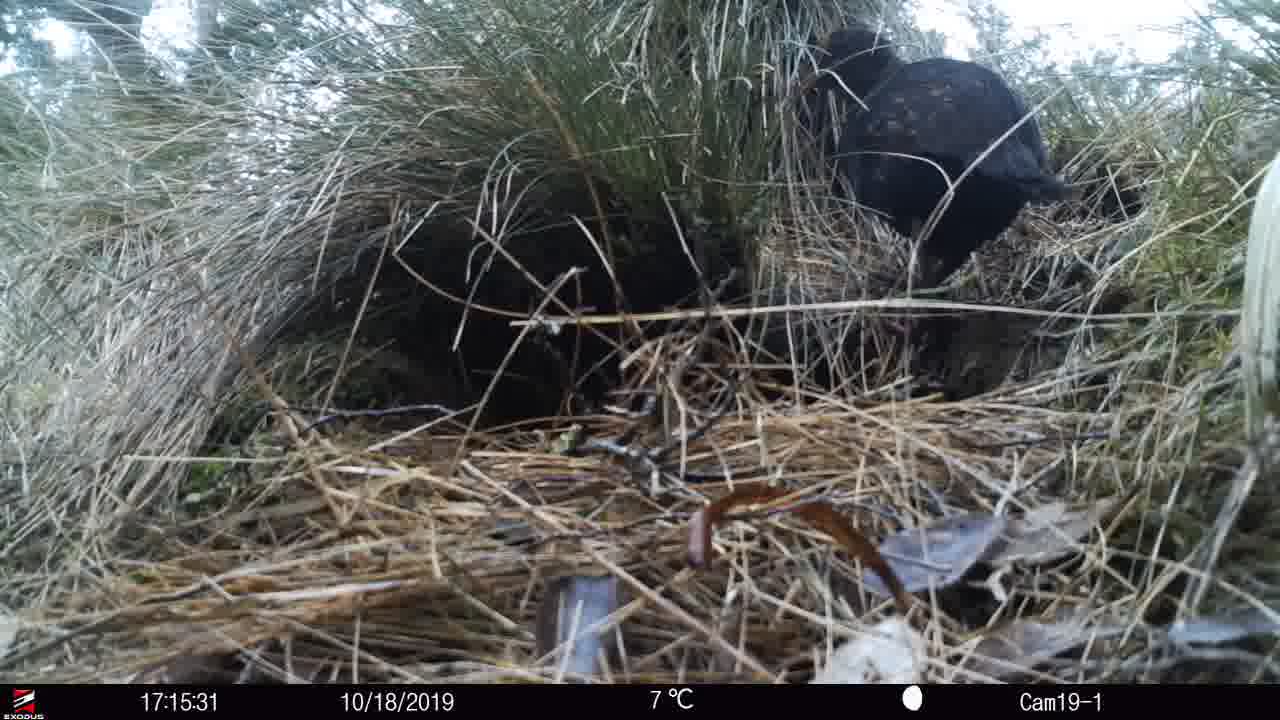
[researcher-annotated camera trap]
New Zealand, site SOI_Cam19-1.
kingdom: Animalia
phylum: Chordata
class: Aves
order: Gruiformes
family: Rallidae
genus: Gallirallus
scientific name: Gallirallus australis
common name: weka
Weka (Gallirallus australis).